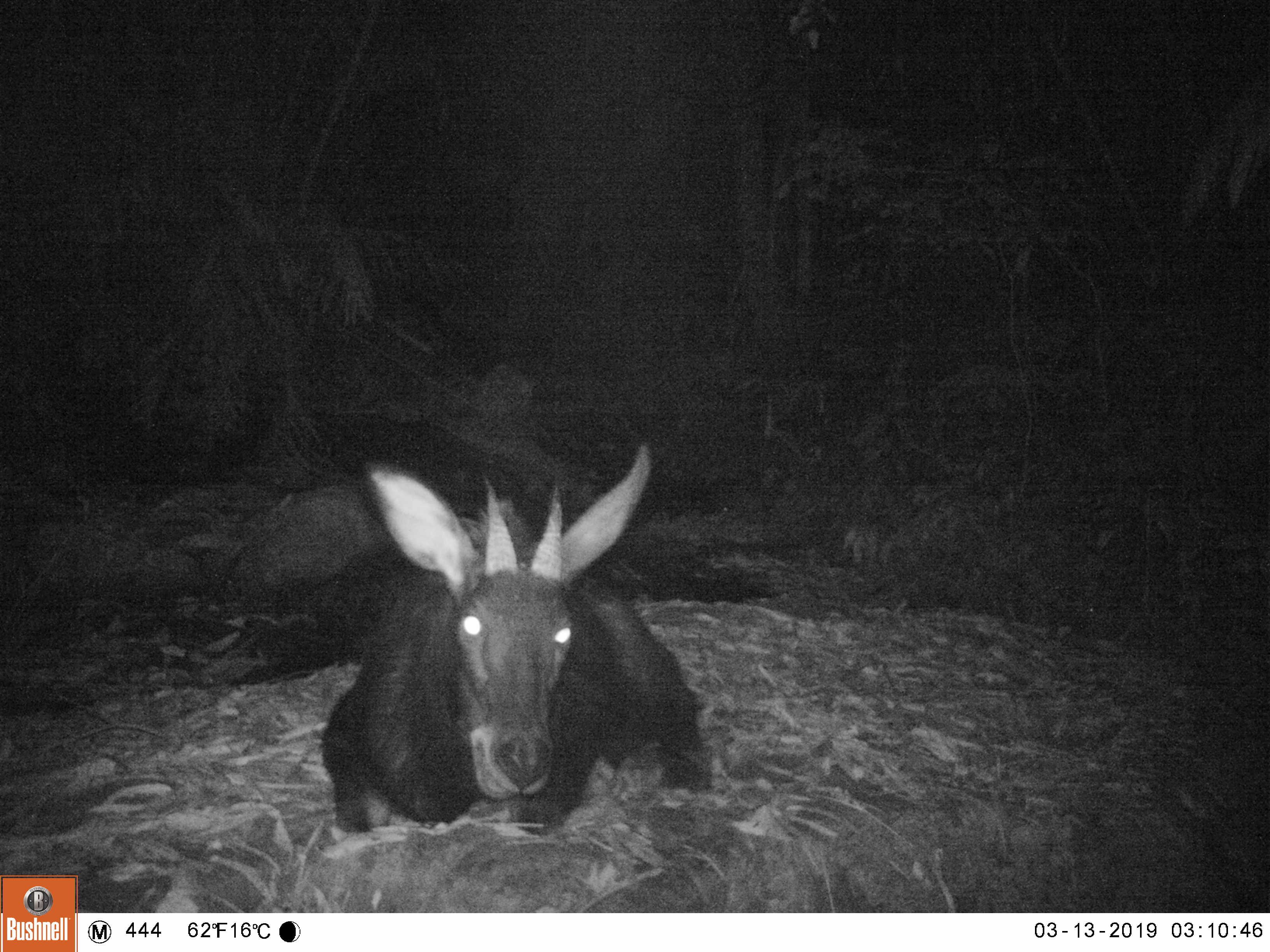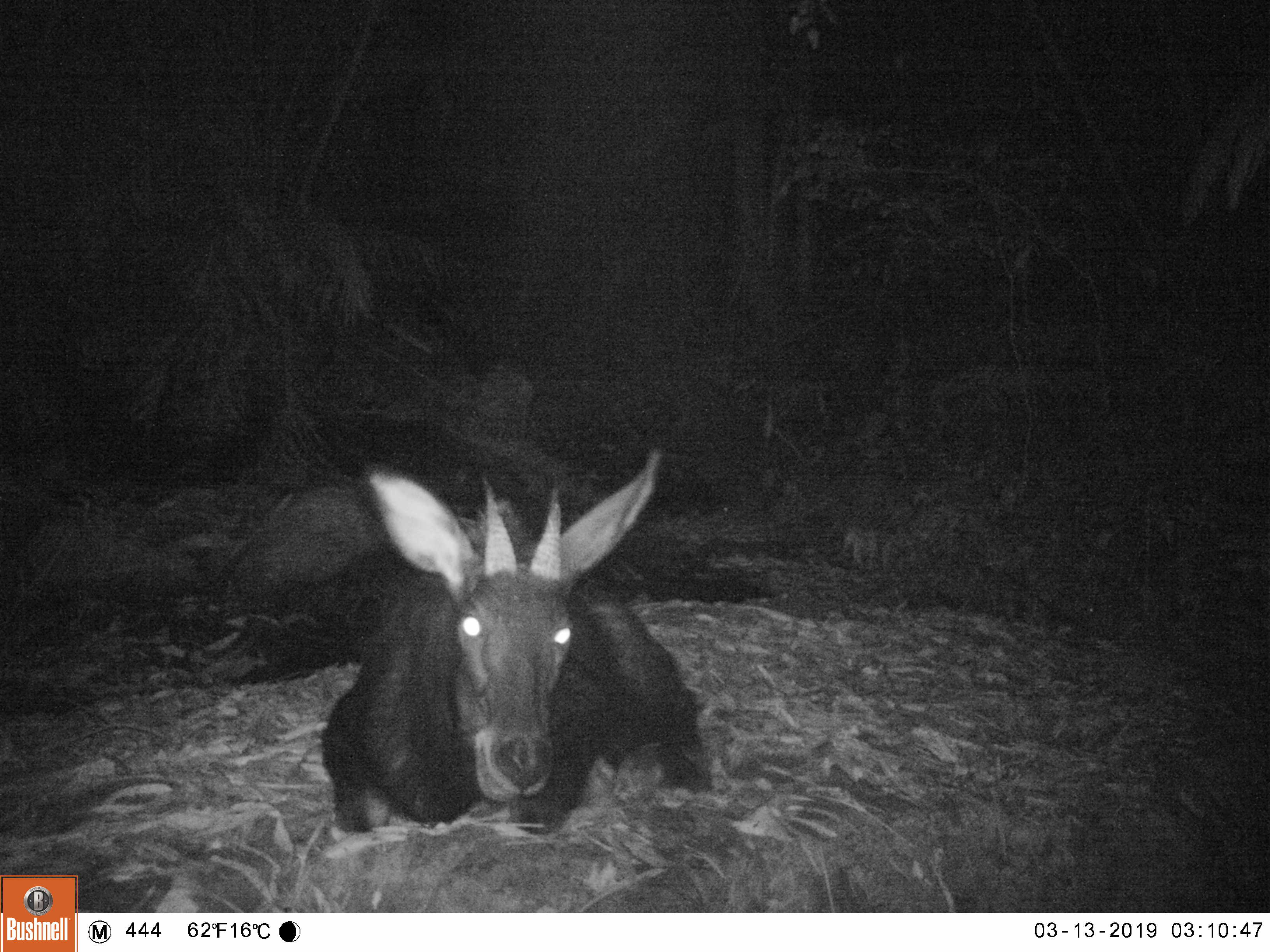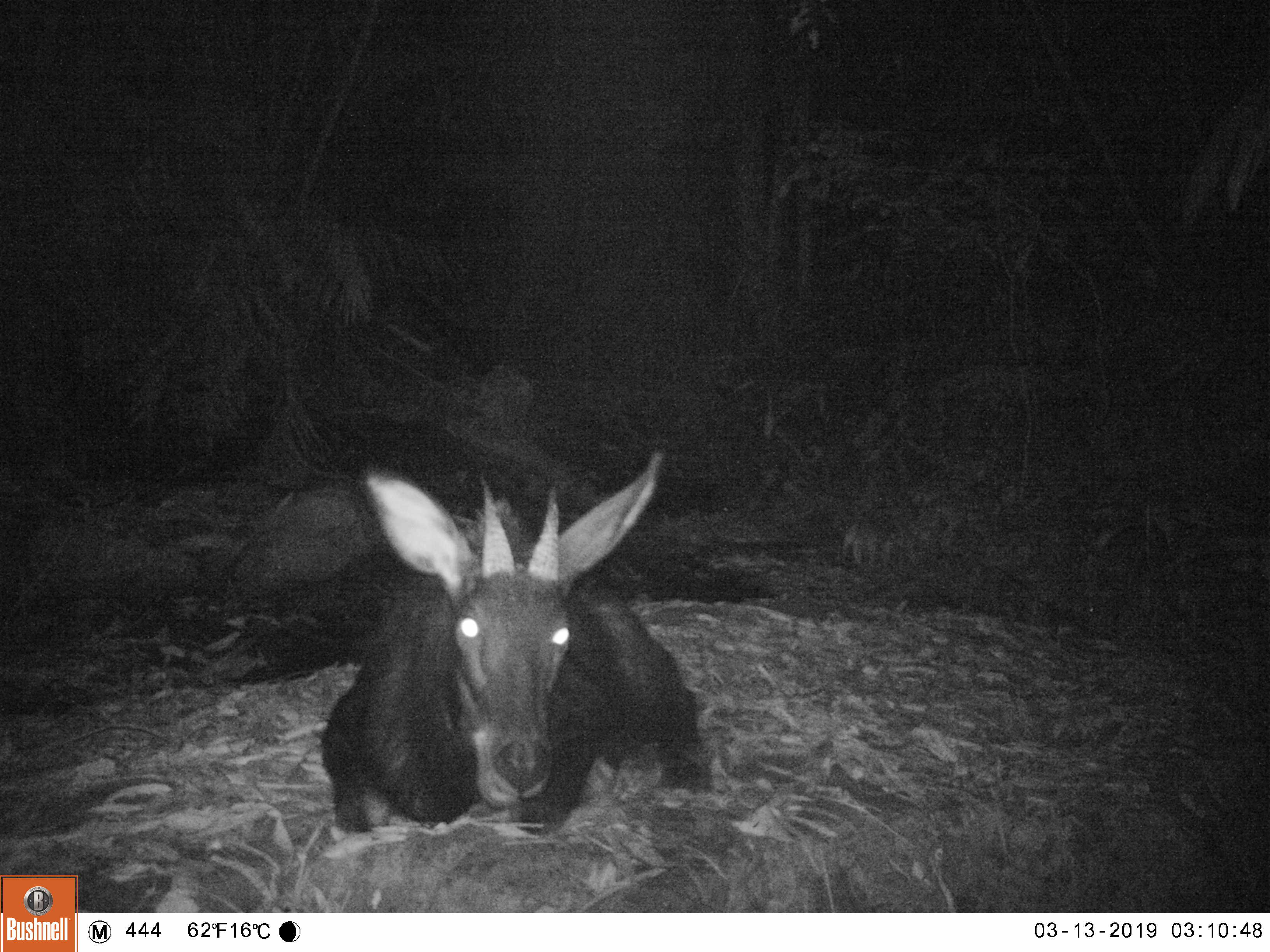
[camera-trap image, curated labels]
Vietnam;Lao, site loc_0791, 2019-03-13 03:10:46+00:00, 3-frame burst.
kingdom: Animalia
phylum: Chordata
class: Mammalia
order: Artiodactyla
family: Bovidae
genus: Capricornis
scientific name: Capricornis sumatraensis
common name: chinese serow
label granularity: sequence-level